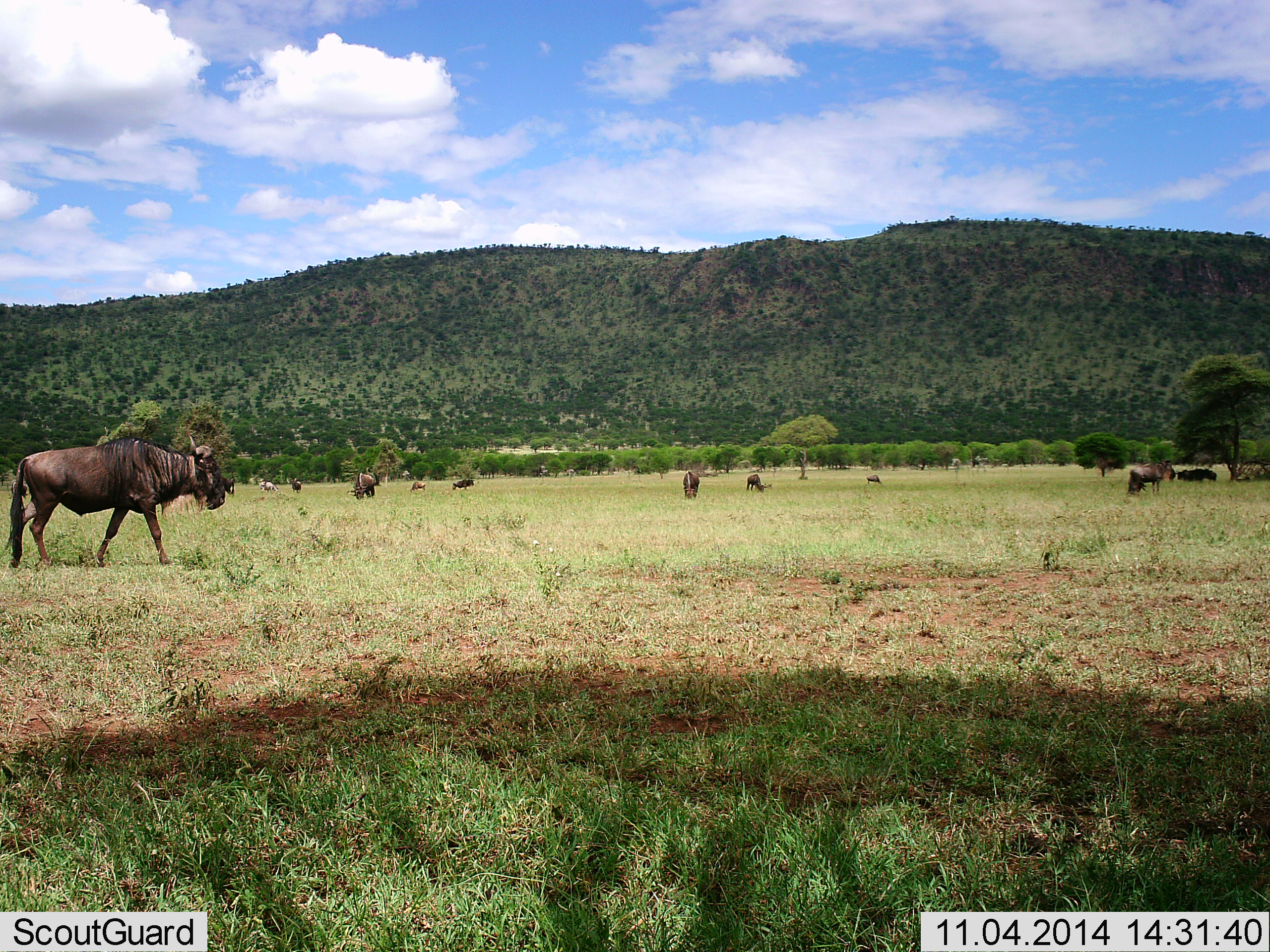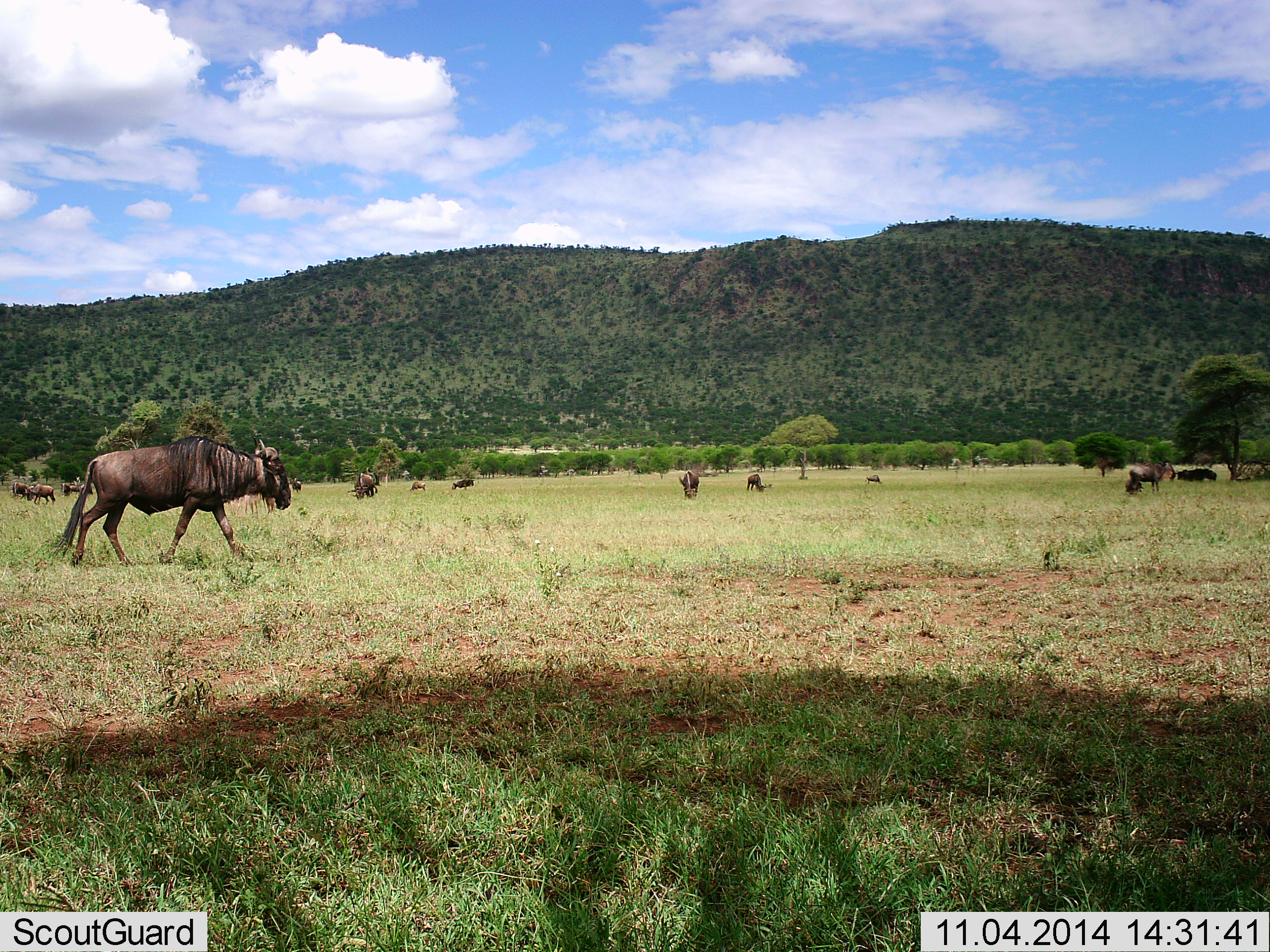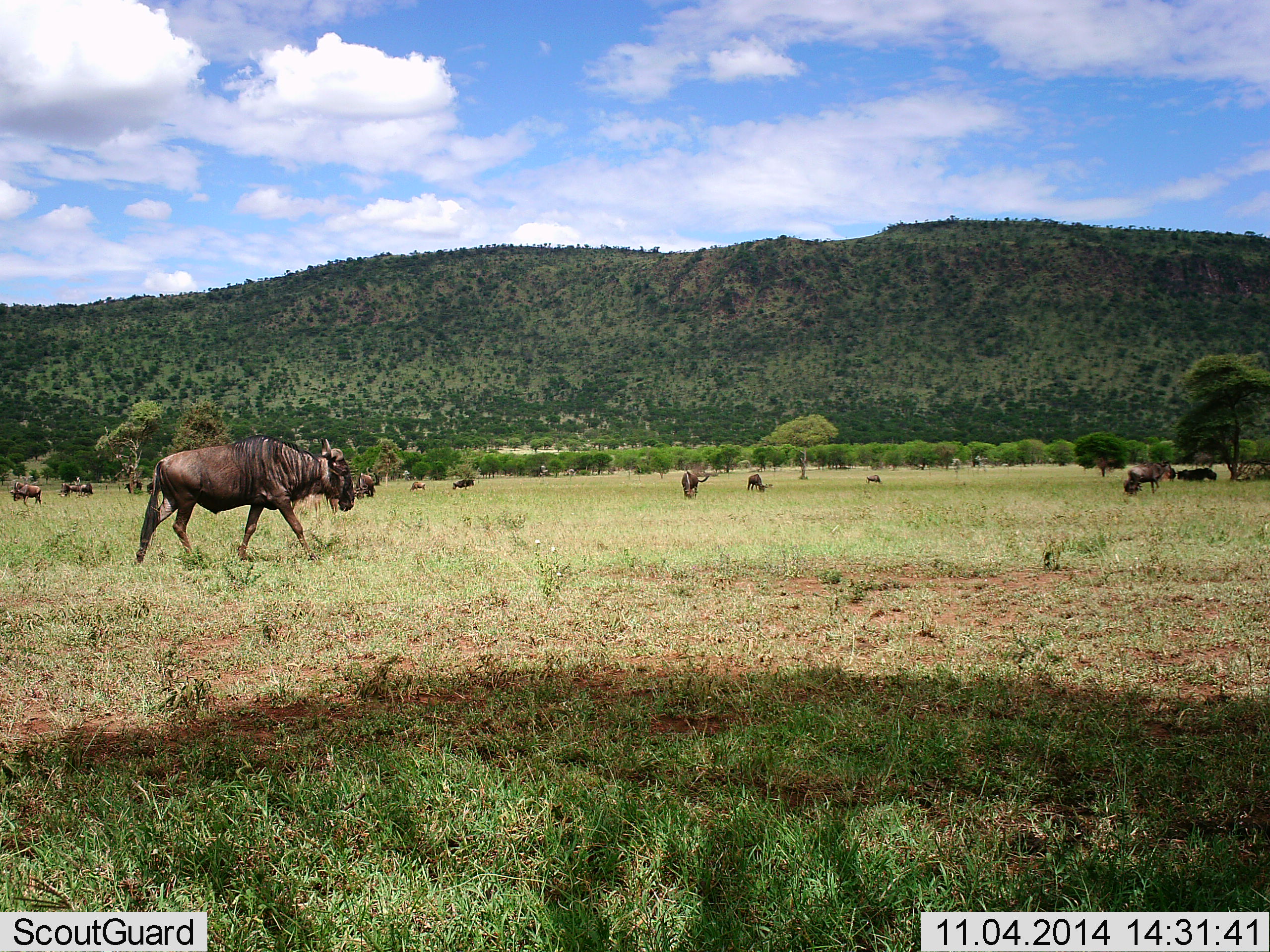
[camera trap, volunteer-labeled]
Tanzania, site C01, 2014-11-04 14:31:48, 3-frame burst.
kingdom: Animalia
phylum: Chordata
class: Mammalia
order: Artiodactyla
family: Bovidae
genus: Connochaetes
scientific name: Connochaetes taurinus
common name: blue wildebeest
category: wildebeest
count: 11-50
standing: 70%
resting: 20%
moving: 90%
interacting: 0%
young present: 0%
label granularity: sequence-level